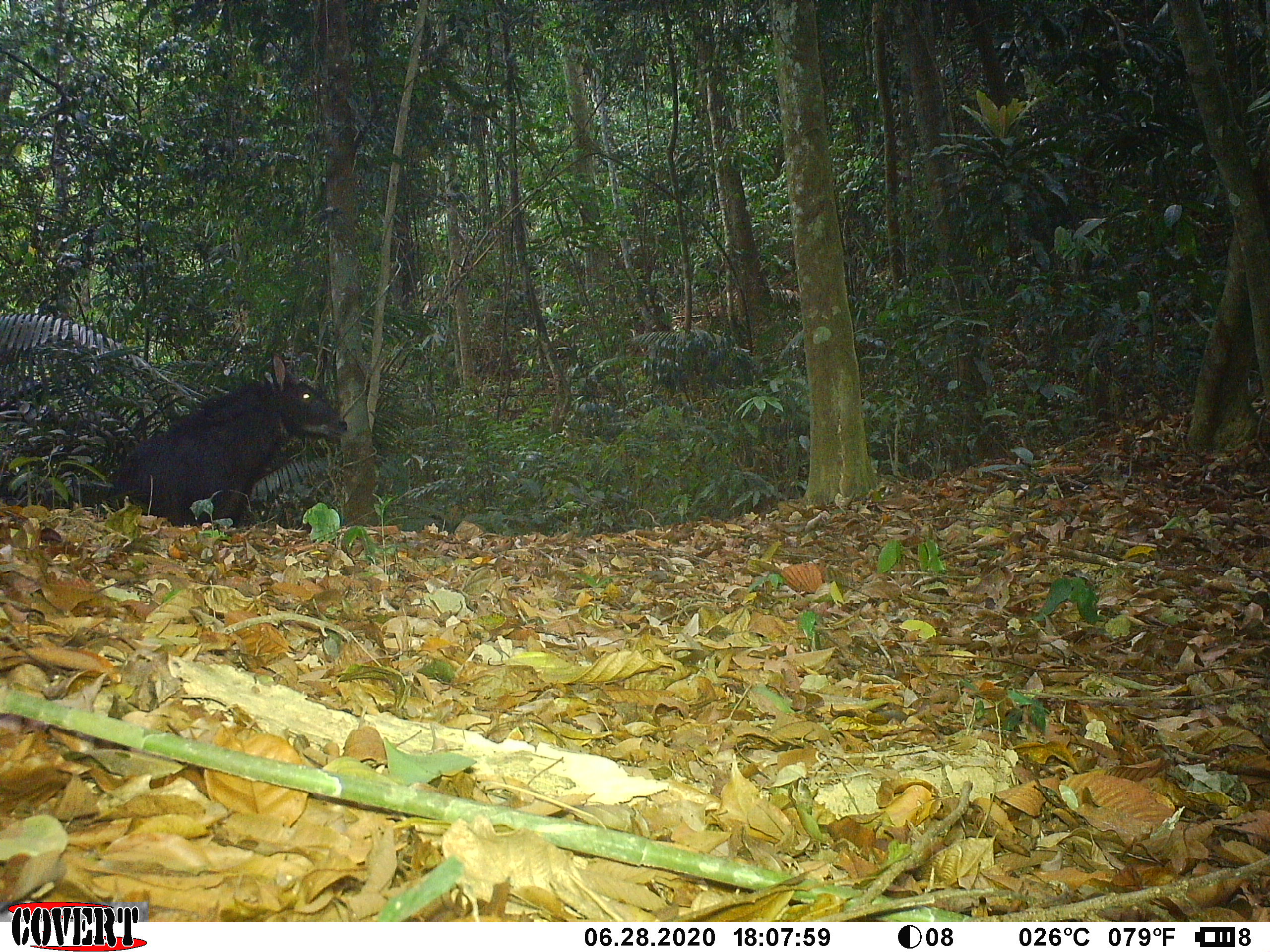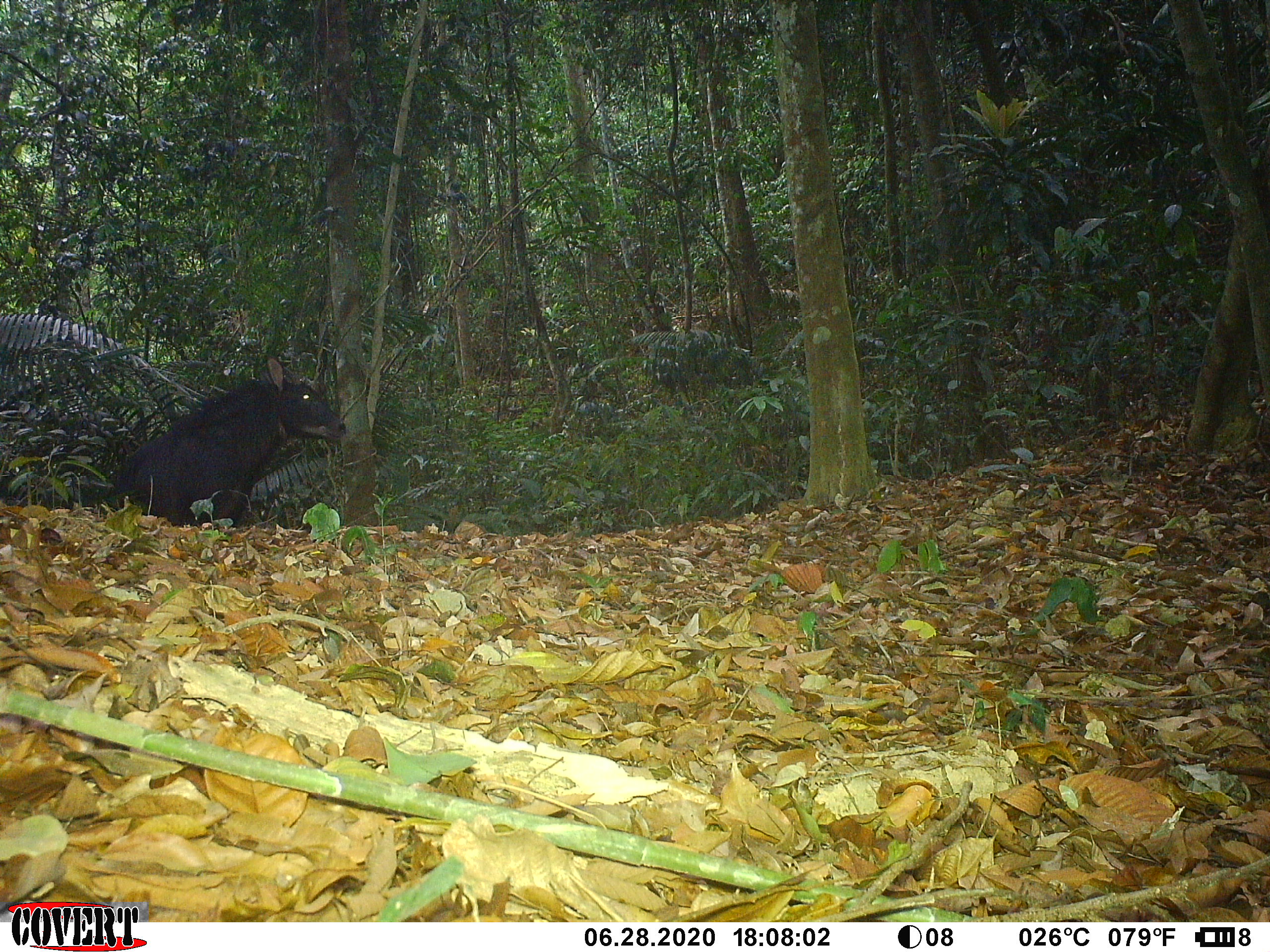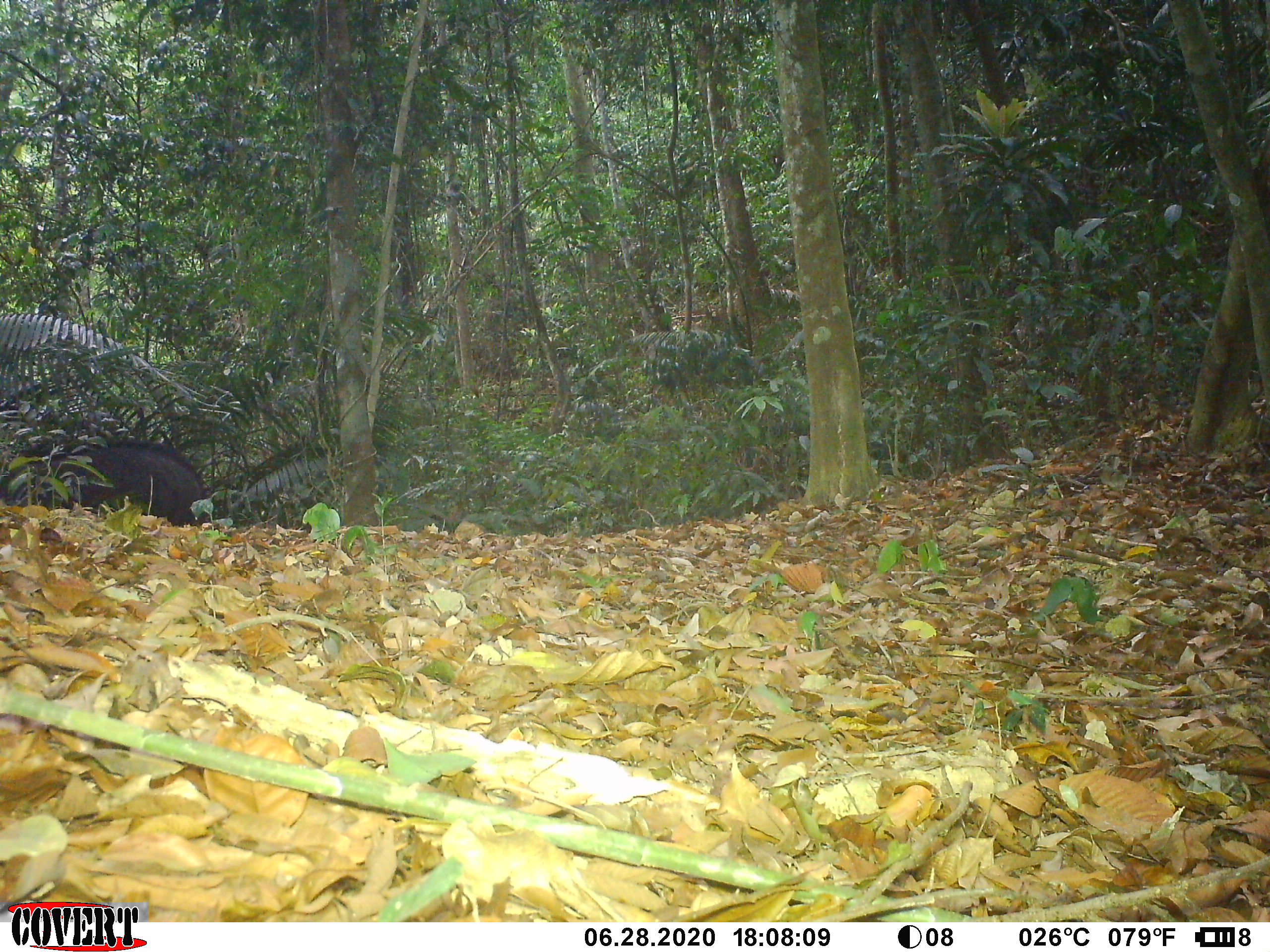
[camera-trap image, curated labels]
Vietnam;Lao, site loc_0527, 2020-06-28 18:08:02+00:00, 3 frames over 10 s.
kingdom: Animalia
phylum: Chordata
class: Mammalia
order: Artiodactyla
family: Bovidae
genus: Capricornis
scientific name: Capricornis sumatraensis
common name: chinese serow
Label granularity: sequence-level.